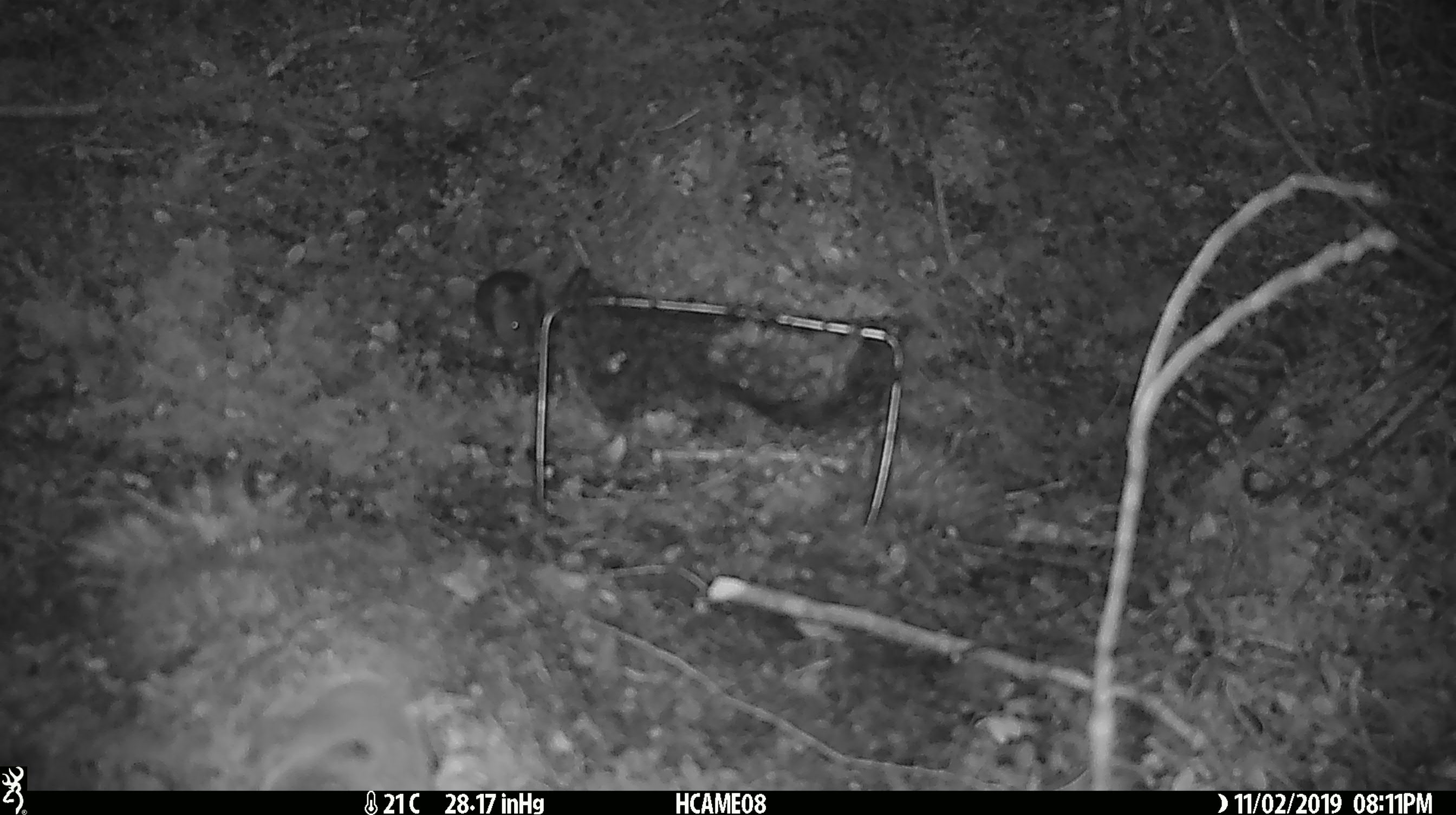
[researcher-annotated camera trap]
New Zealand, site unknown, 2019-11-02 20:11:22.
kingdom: Animalia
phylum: Chordata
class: Mammalia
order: Rodentia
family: Muridae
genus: Mus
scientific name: Mus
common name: mouse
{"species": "mouse (Mus)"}